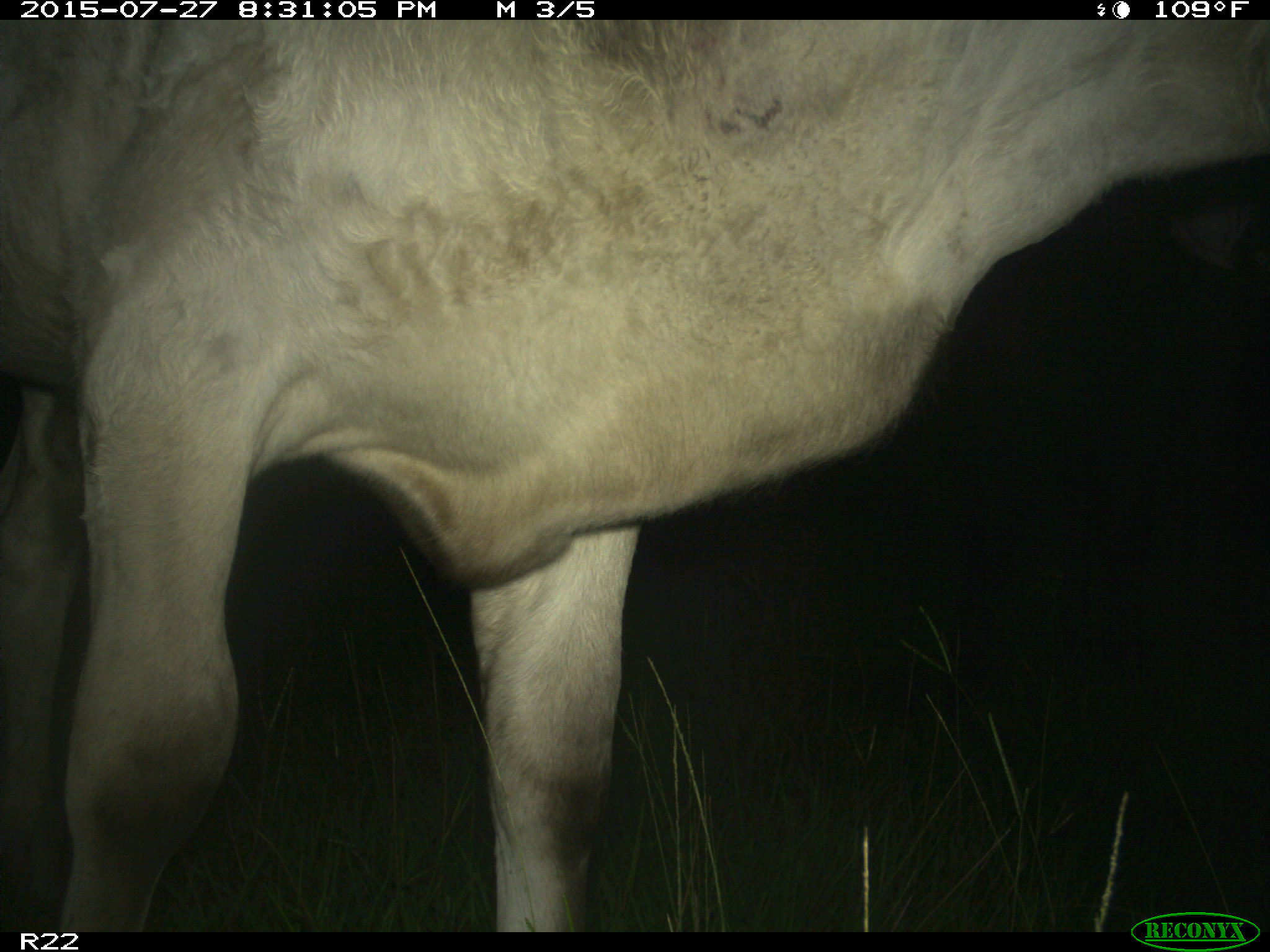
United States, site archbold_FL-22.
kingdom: Animalia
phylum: Chordata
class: Mammalia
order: Artiodactyla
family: Bovidae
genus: Bos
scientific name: Bos taurus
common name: domestic cow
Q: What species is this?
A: Bos taurus (domestic cow).